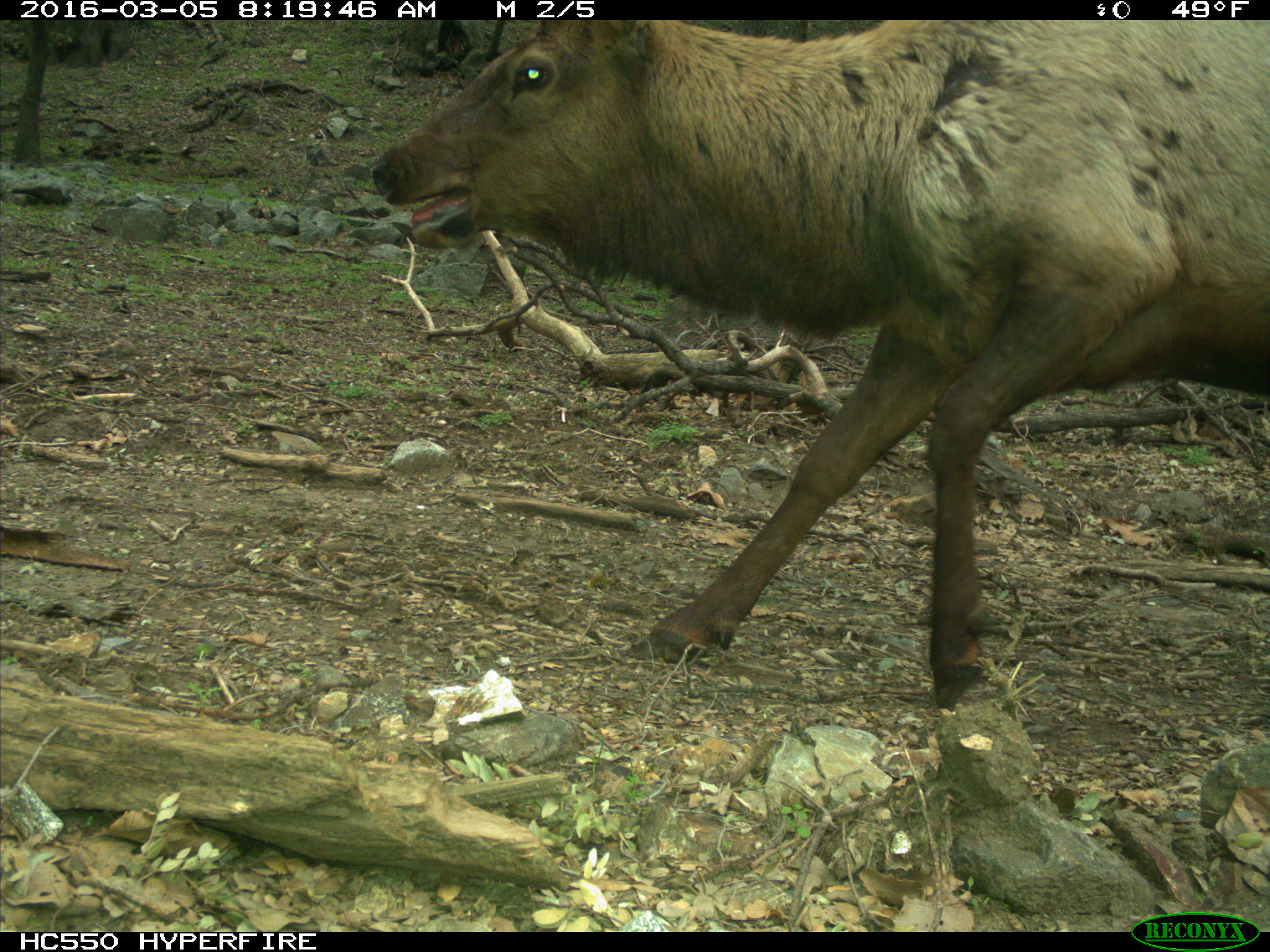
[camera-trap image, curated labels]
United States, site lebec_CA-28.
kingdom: Animalia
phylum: Chordata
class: Mammalia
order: Artiodactyla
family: Cervidae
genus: Cervus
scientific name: Cervus canadensis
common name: elk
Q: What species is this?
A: Cervus canadensis (elk).